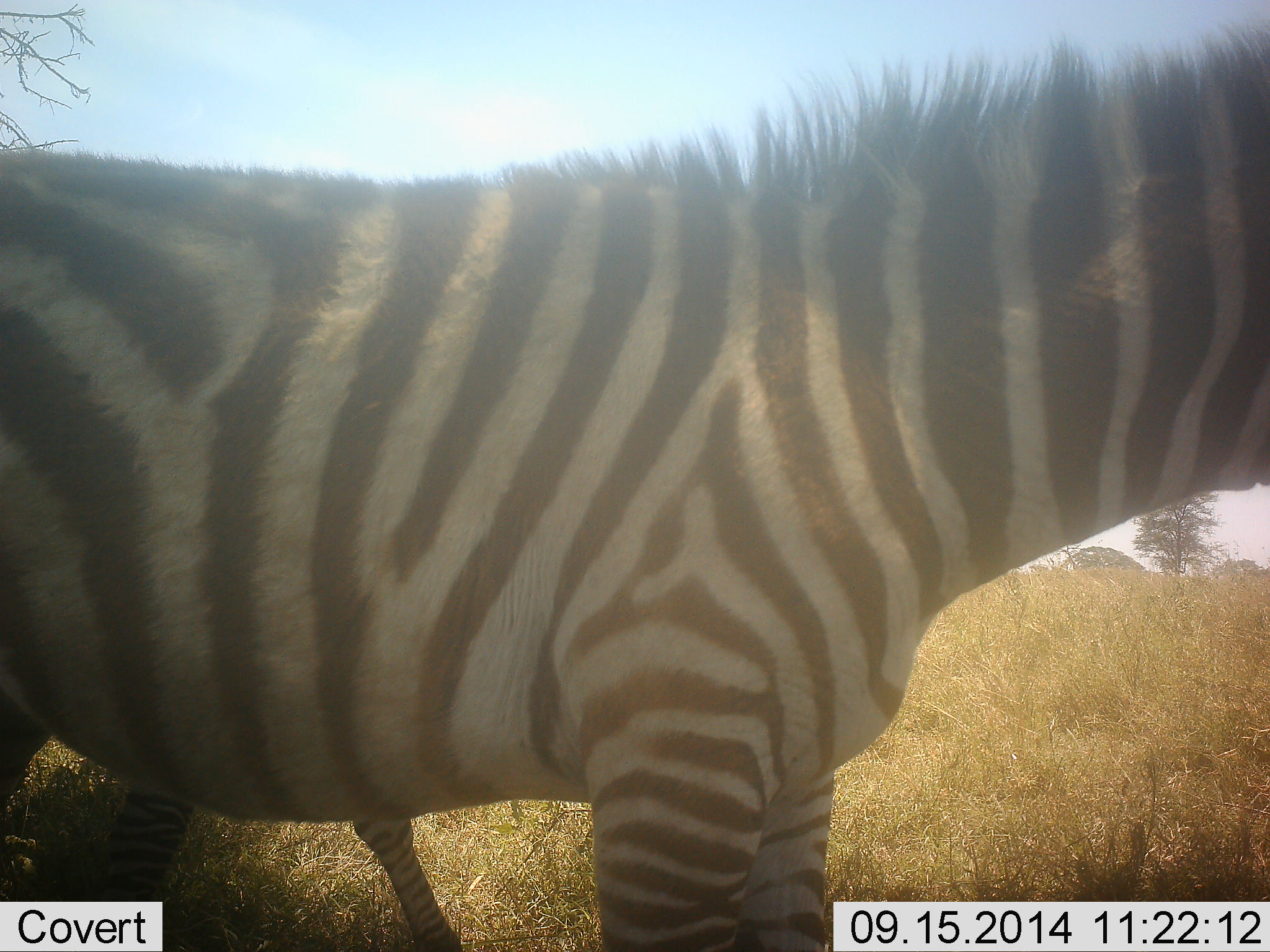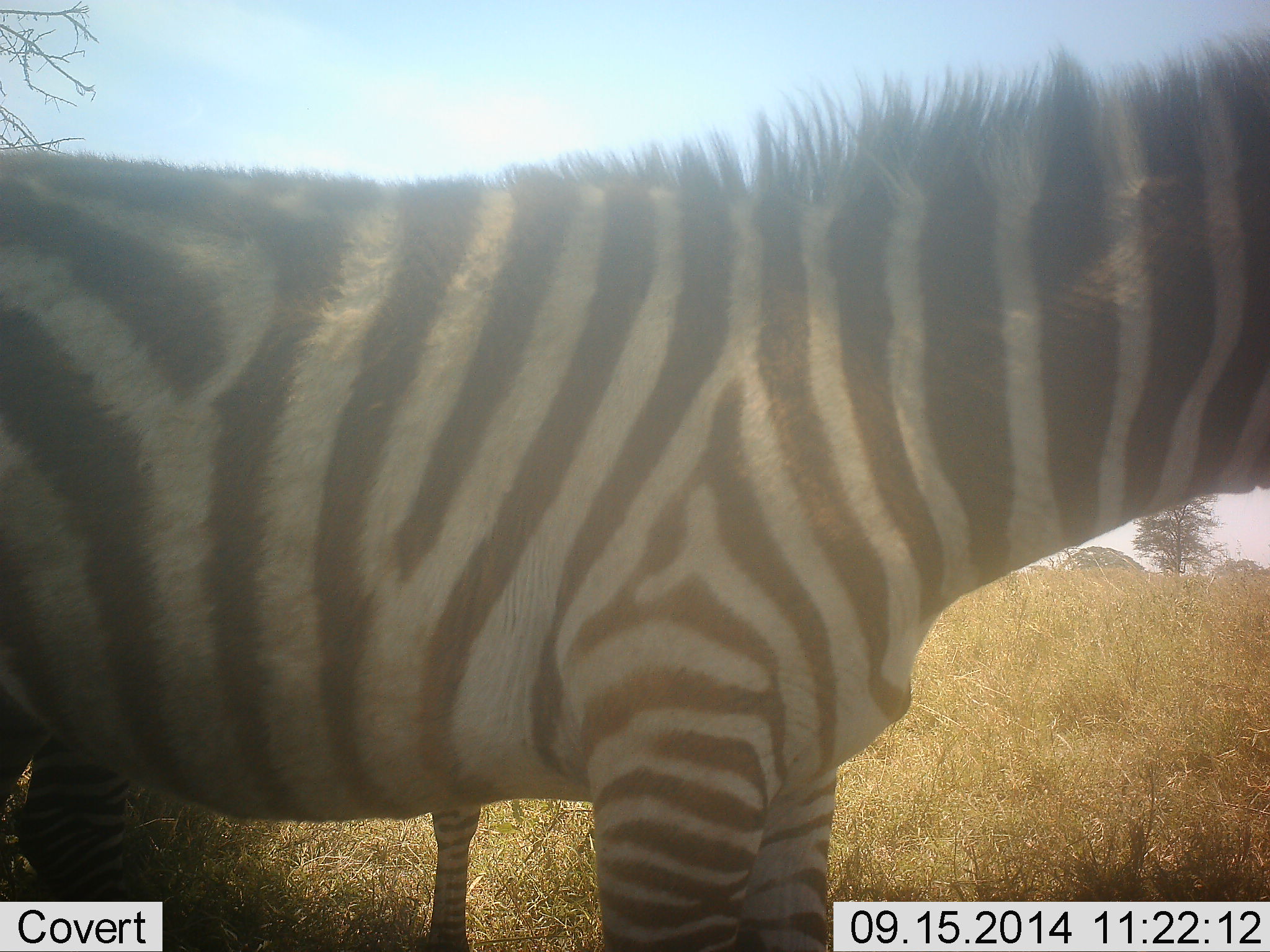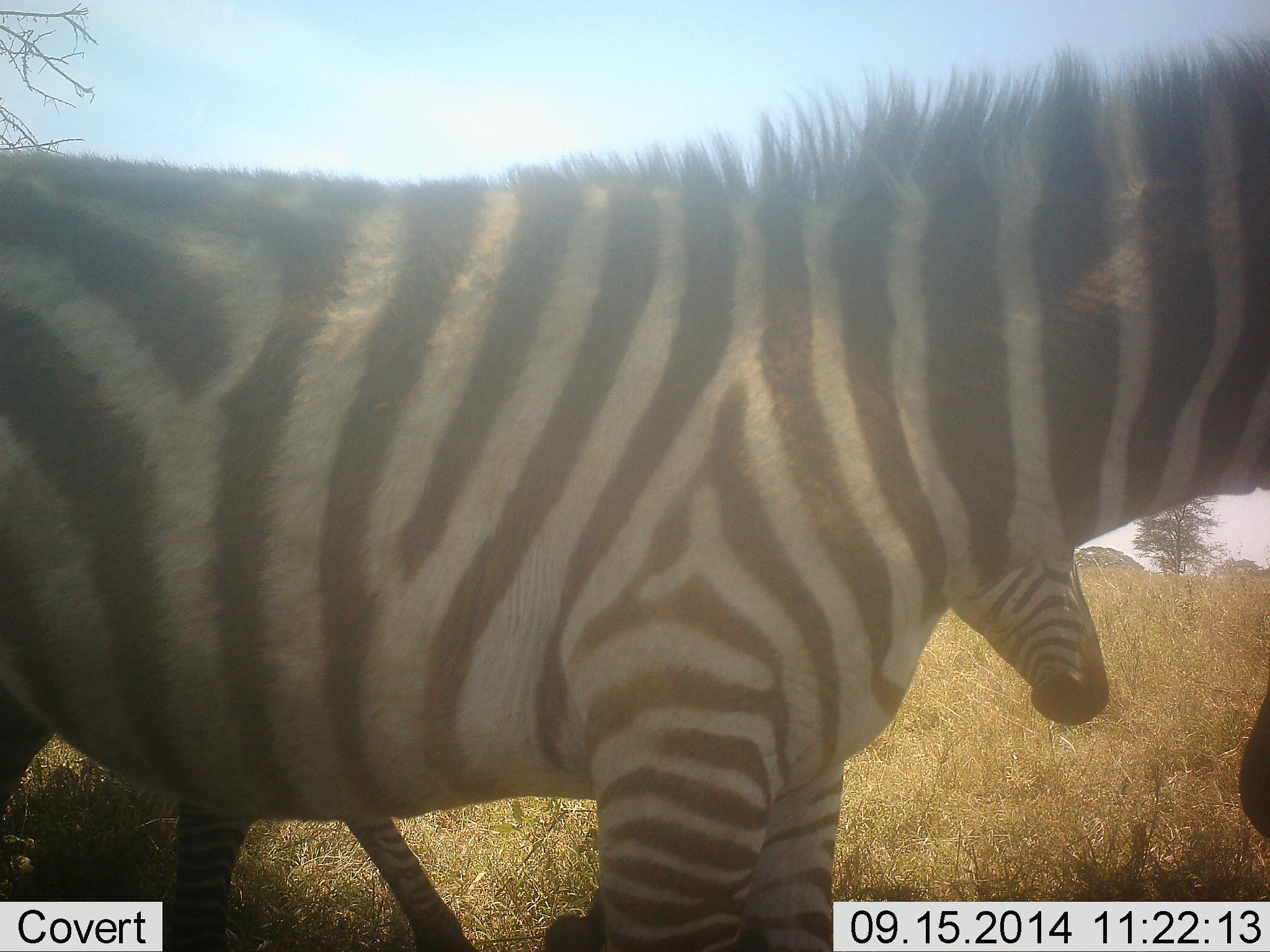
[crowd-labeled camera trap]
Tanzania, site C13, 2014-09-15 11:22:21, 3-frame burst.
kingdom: Animalia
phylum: Chordata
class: Mammalia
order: Perissodactyla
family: Equidae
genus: Equus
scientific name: Equus quagga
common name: plains zebra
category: zebra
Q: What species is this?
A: Zebra (plains zebra) (Equus quagga).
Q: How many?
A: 3.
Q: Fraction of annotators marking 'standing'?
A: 90%.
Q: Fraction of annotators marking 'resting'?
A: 0%.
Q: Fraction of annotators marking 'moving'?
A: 50%.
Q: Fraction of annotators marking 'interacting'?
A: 0%.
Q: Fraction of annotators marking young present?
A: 20%.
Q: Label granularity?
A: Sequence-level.